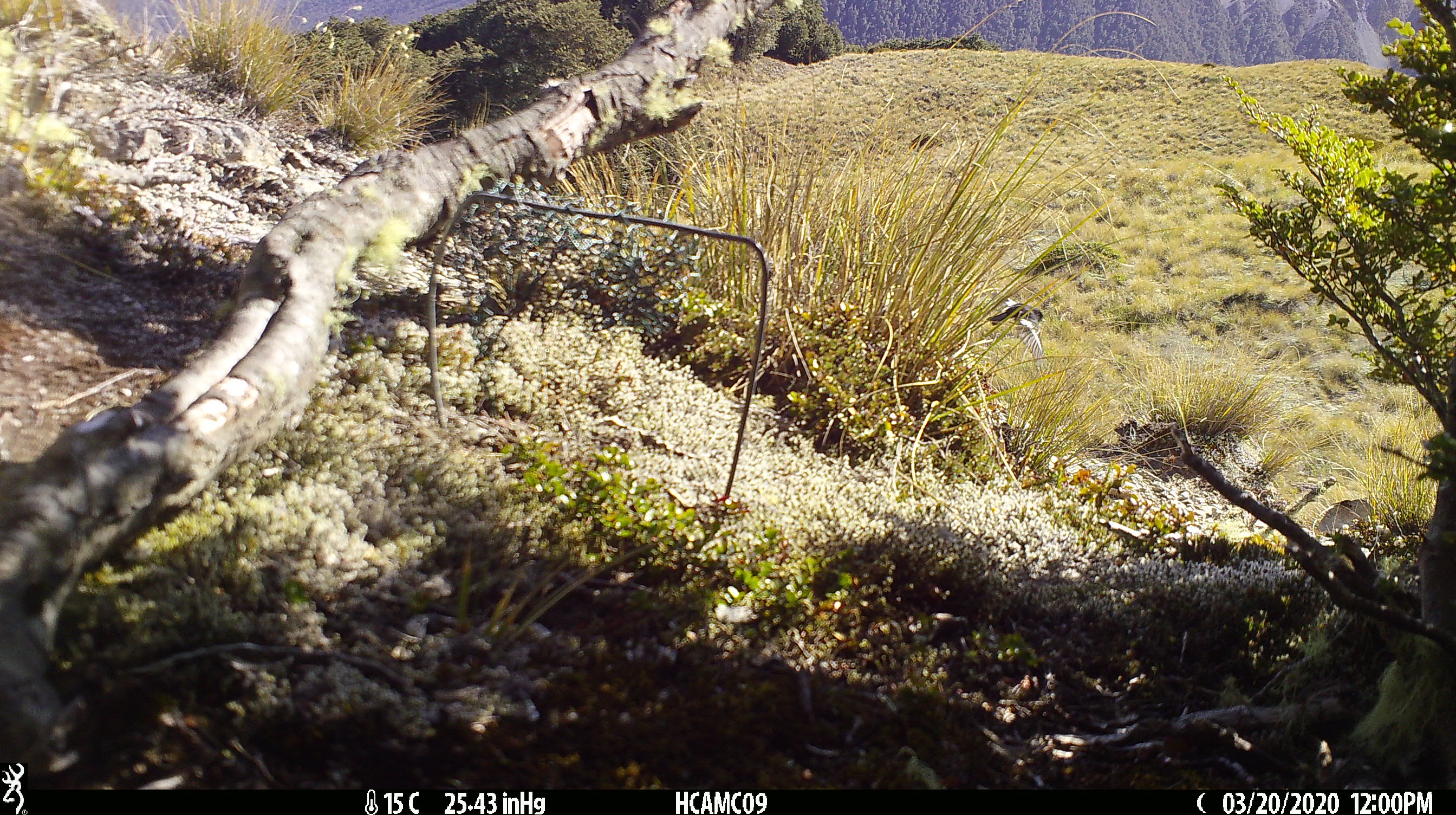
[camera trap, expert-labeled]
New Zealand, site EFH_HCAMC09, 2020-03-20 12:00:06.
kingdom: Animalia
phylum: Chordata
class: Aves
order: Passeriformes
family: Petroicidae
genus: Petroica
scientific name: Petroica macrocephala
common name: tomtit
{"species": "tomtit (Petroica macrocephala)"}